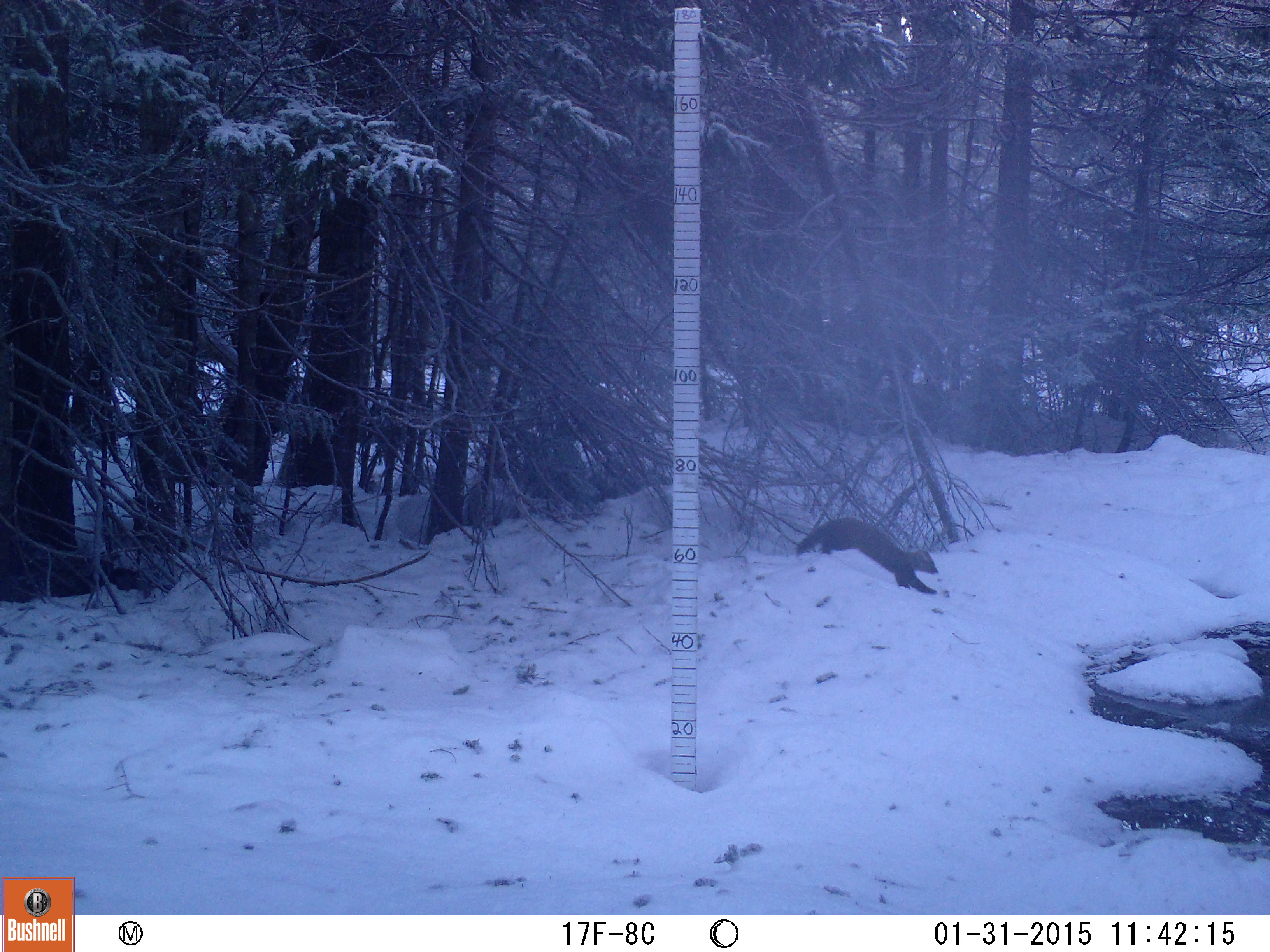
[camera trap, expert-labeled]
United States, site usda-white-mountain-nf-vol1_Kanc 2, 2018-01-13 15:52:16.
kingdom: Animalia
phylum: Chordata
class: Mammalia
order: Carnivora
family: Mustelidae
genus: Martes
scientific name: Martes americana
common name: american marten